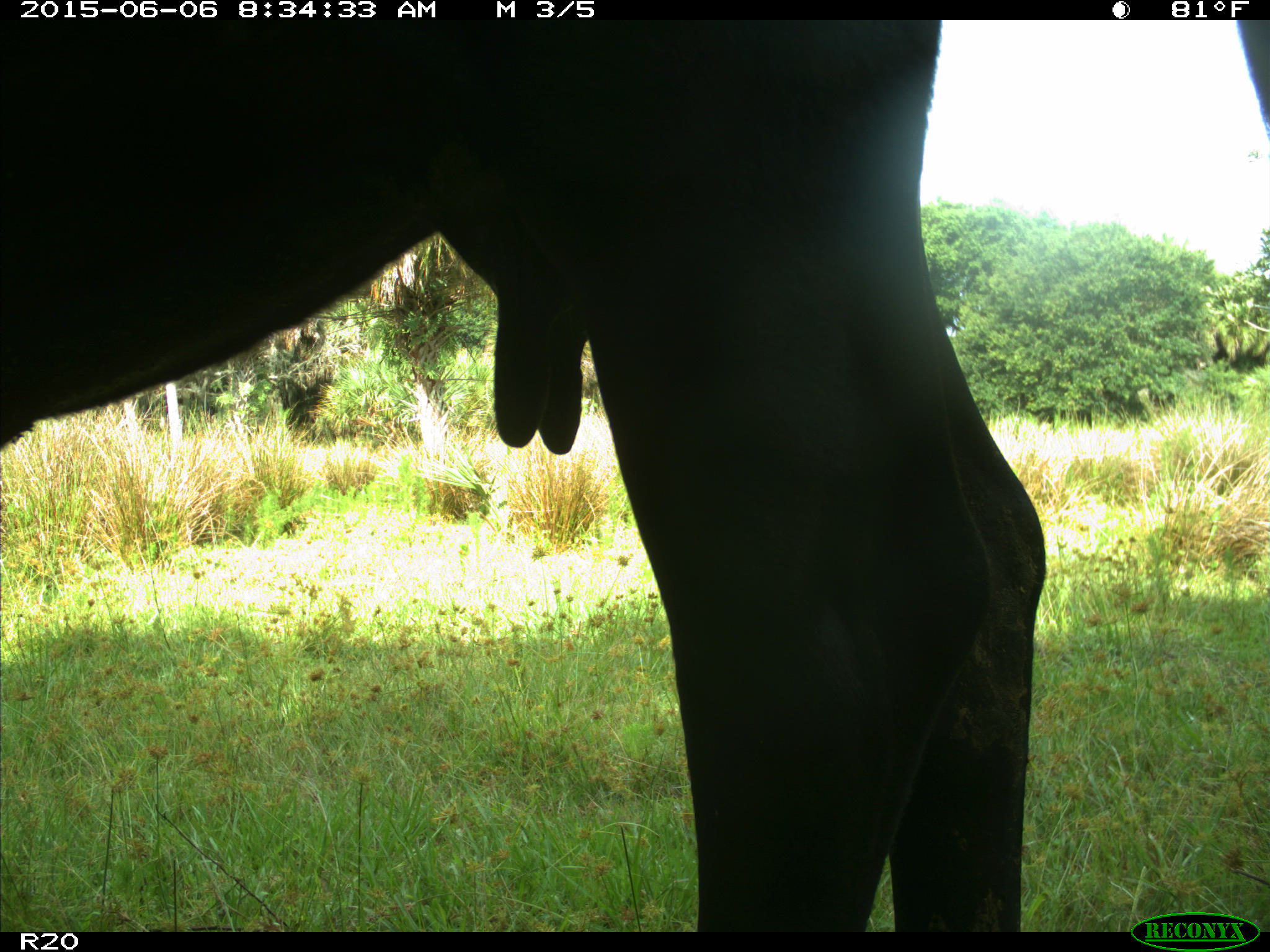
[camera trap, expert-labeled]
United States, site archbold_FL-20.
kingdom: Animalia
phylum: Chordata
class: Mammalia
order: Artiodactyla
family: Bovidae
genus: Bos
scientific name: Bos taurus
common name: domestic cow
Bos taurus (domestic cow).